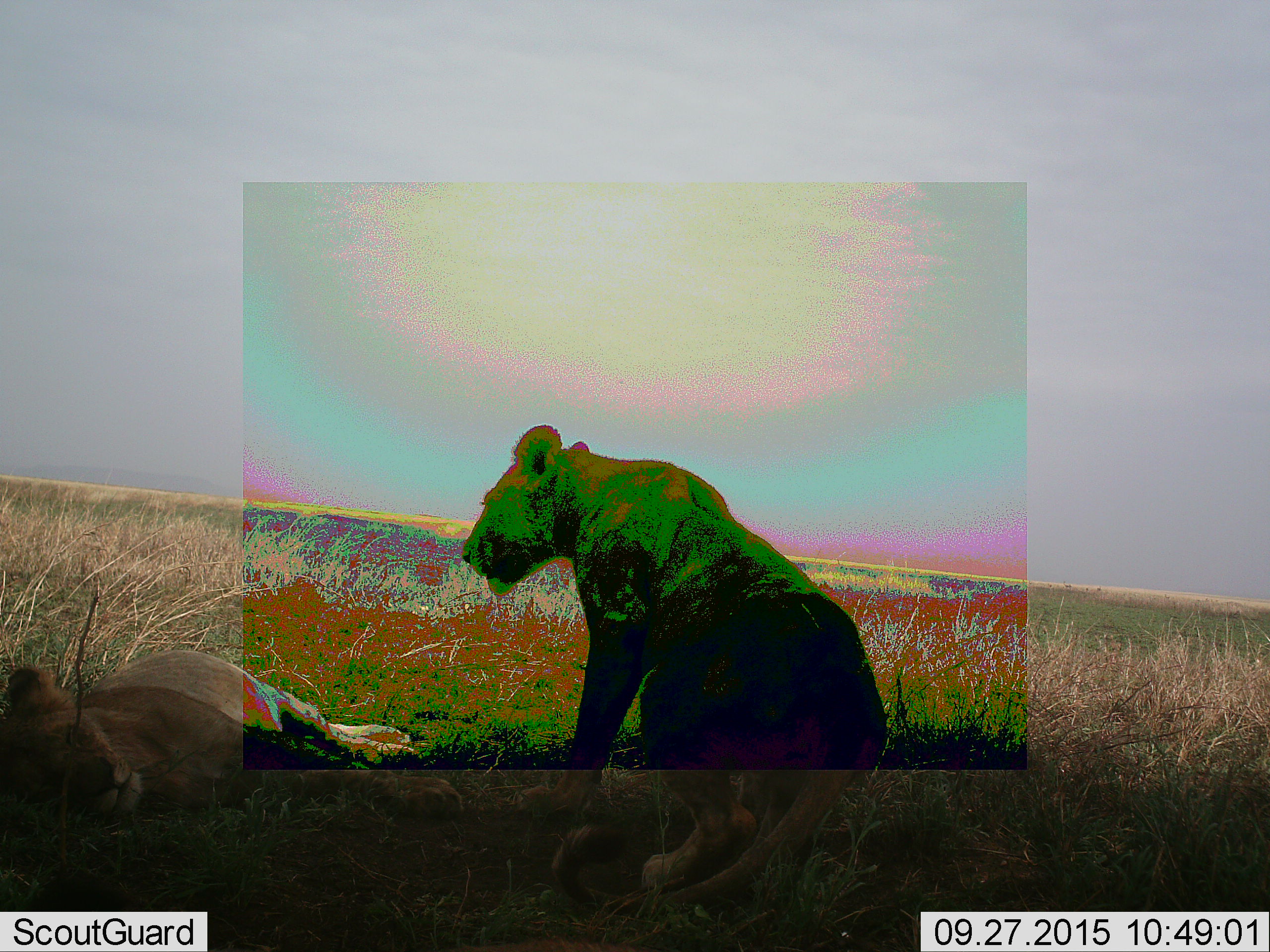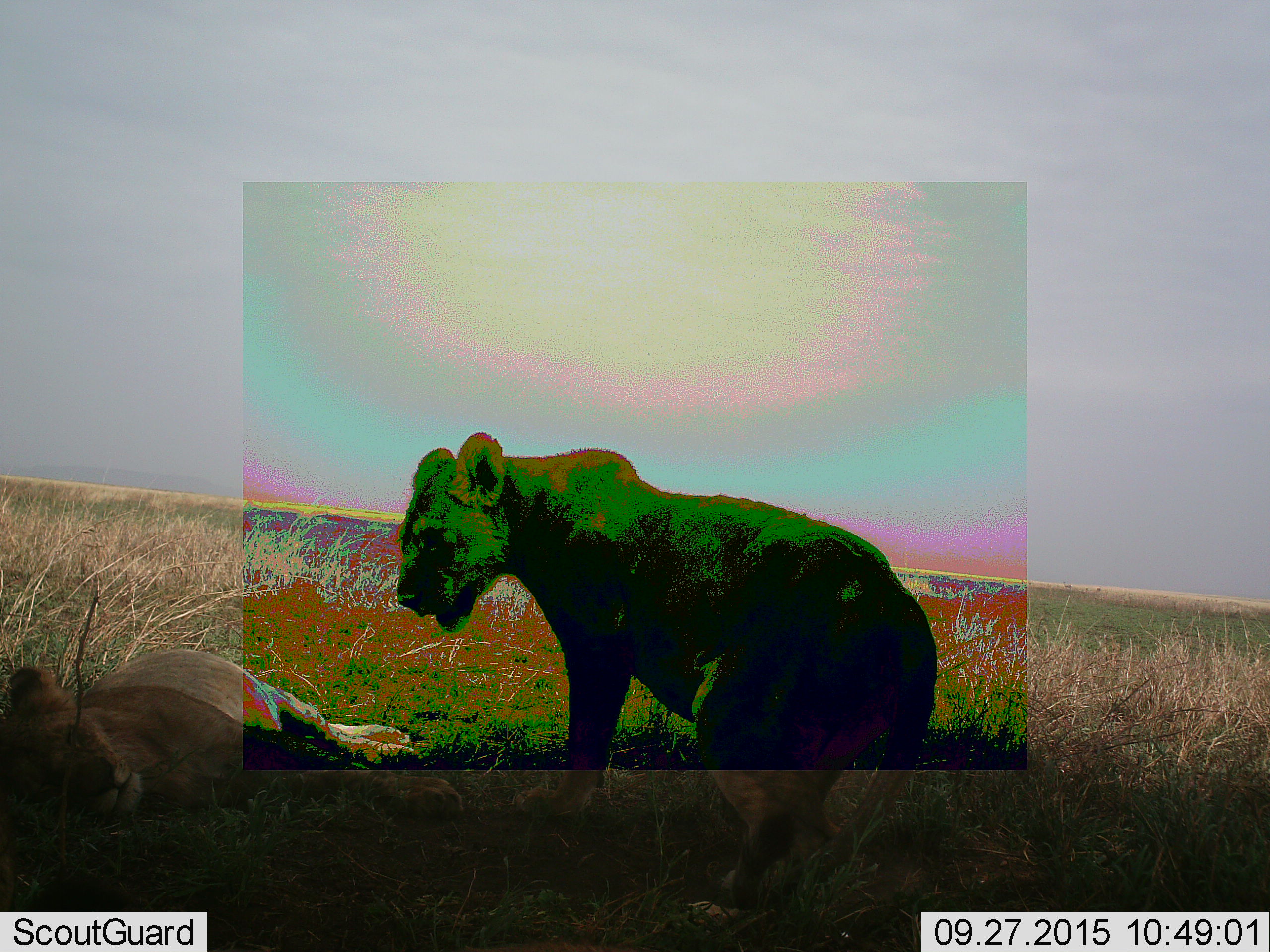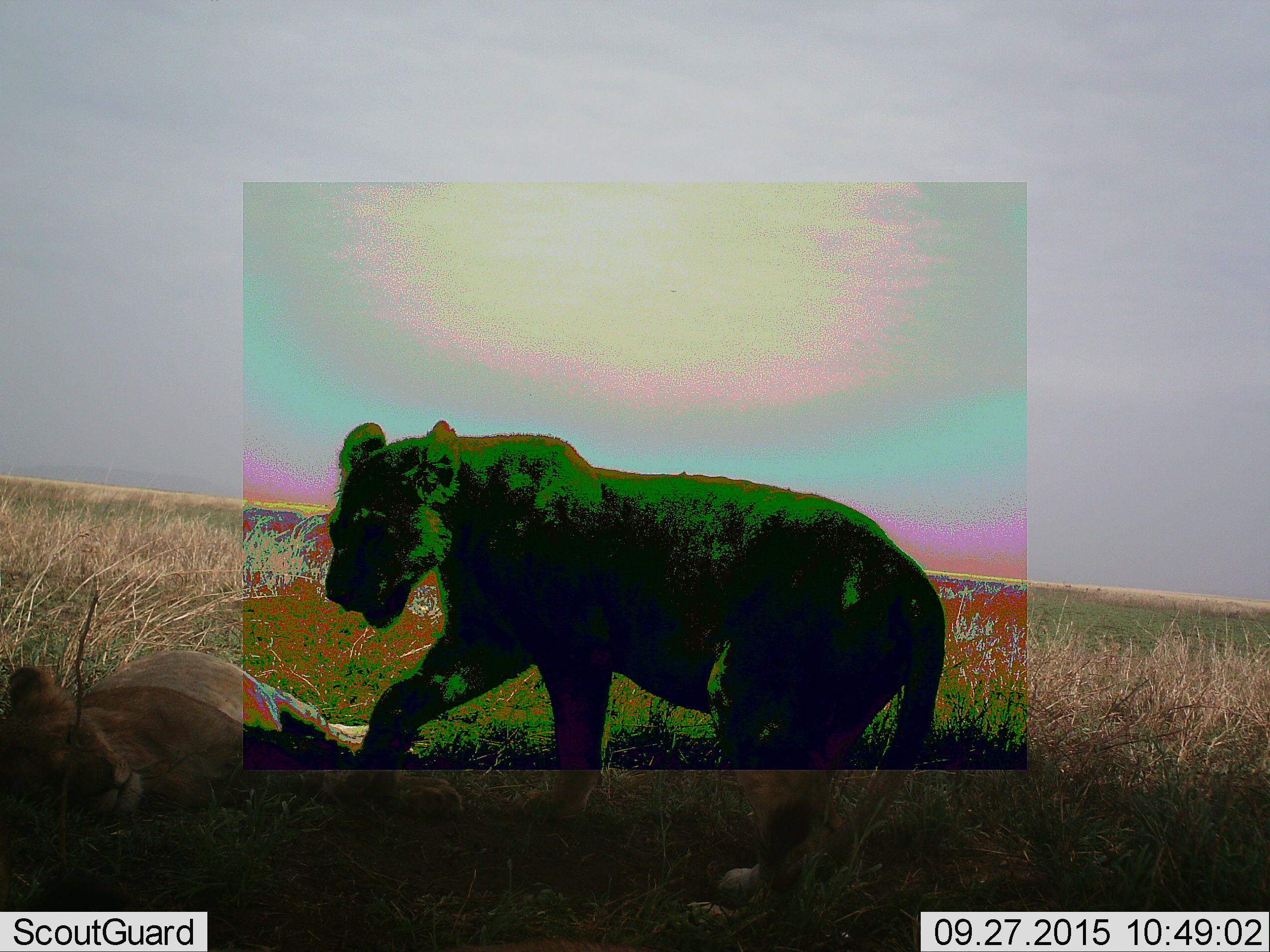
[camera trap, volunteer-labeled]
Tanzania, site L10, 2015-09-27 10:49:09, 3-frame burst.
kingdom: Animalia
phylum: Chordata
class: Mammalia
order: Carnivora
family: Felidae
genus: Panthera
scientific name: Panthera leo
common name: lion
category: lionfemale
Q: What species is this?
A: Lionfemale (lion) (Panthera leo).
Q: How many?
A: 2.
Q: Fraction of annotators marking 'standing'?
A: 0%.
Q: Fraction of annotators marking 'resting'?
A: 100%.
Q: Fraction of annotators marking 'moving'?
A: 50%.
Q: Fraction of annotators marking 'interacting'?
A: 10%.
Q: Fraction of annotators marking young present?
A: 10%.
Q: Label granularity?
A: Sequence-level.